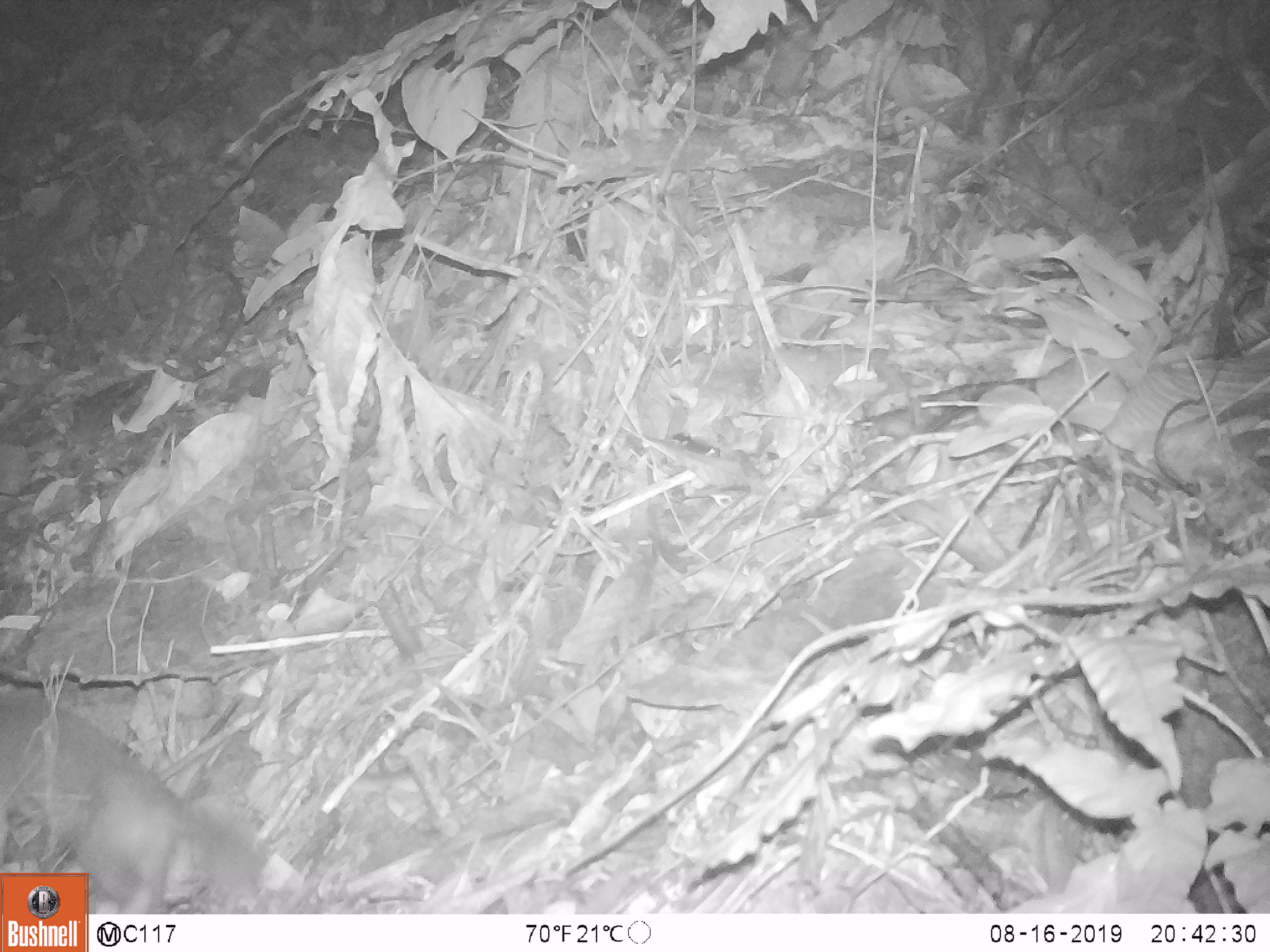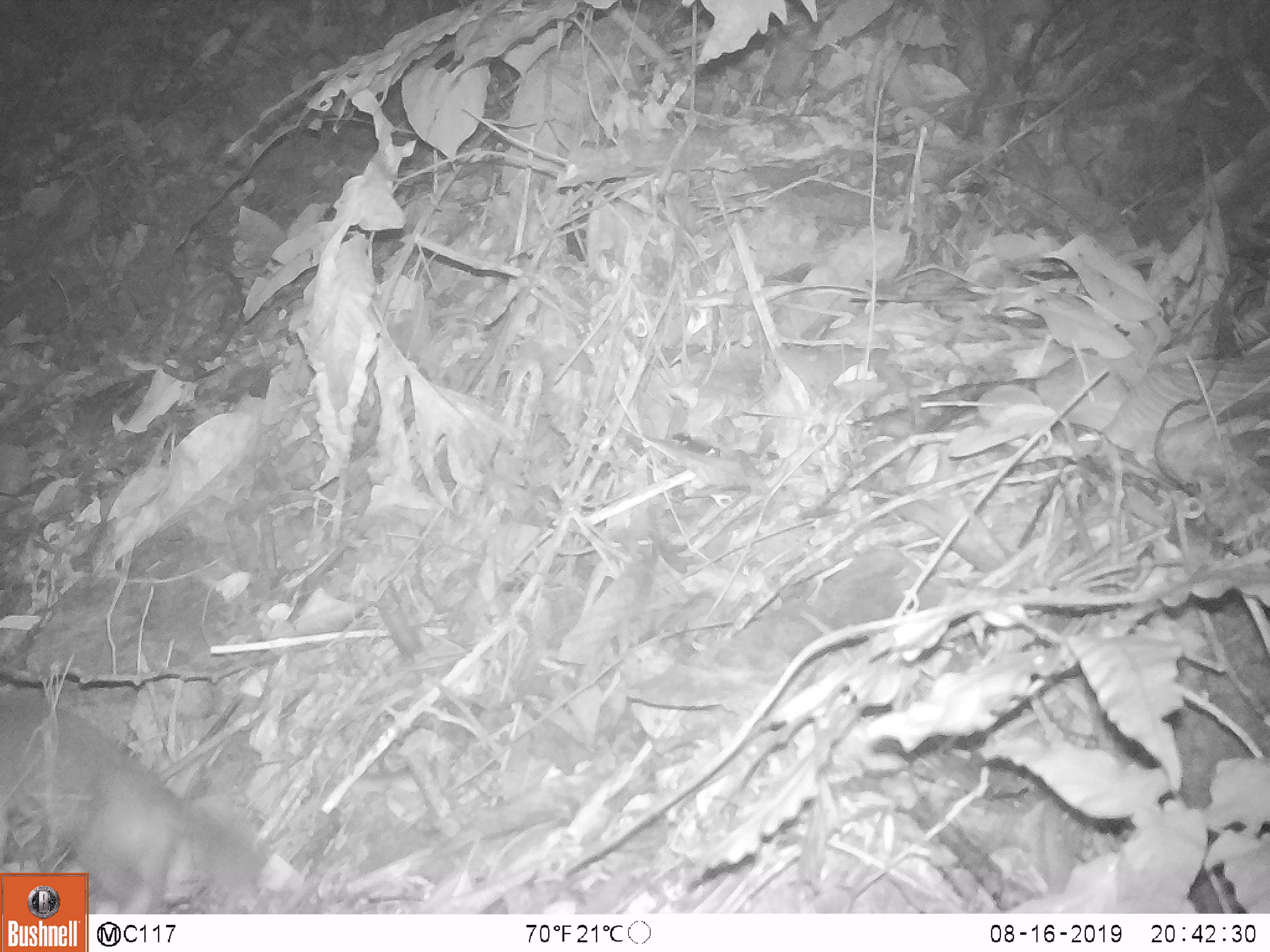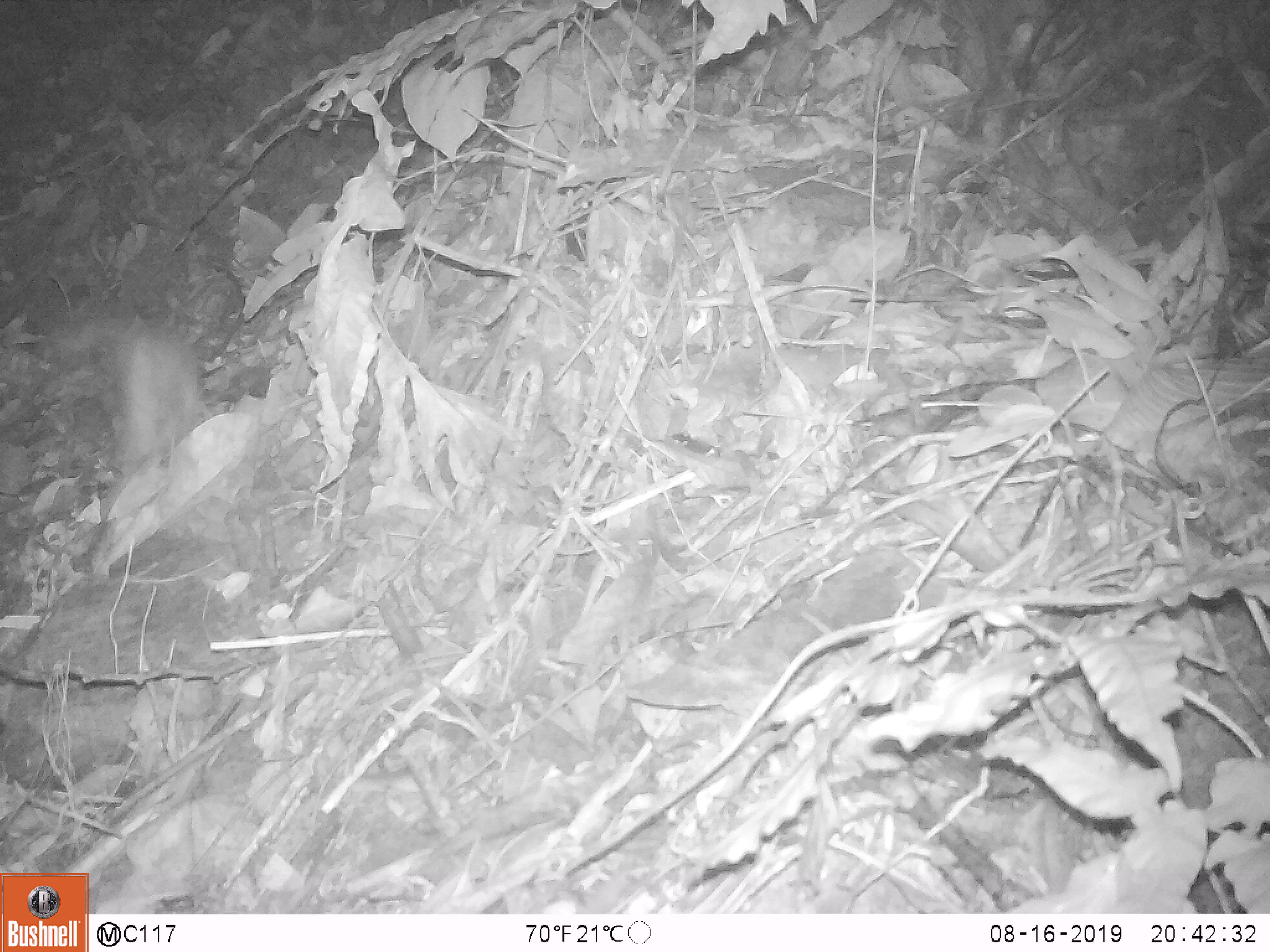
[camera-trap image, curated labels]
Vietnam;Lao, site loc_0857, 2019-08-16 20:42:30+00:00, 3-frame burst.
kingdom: Animalia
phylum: Chordata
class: Mammalia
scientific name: Mammalia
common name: mammal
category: unidentified small mammal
Unidentified small mammal (mammal) (Mammalia). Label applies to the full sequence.